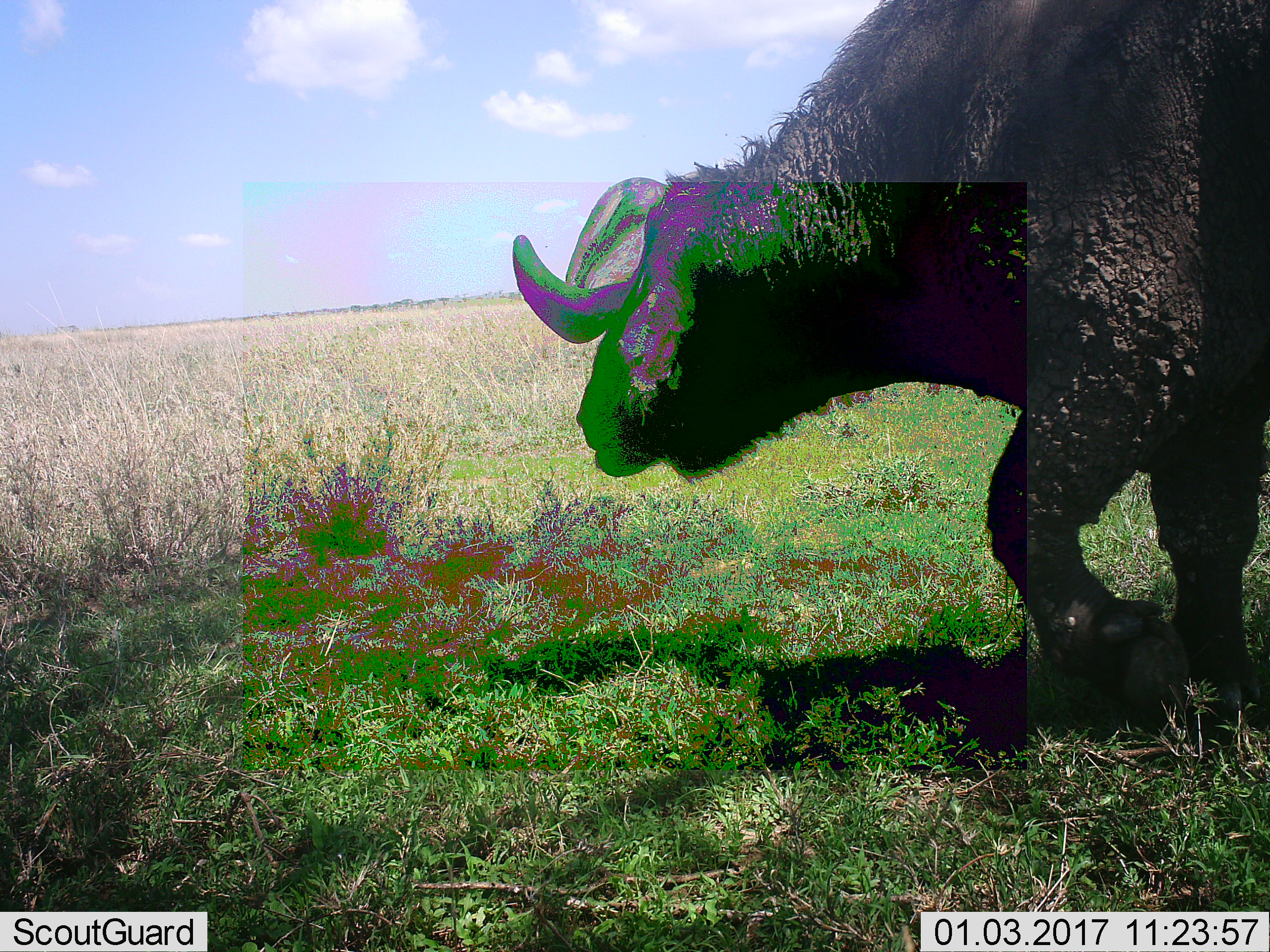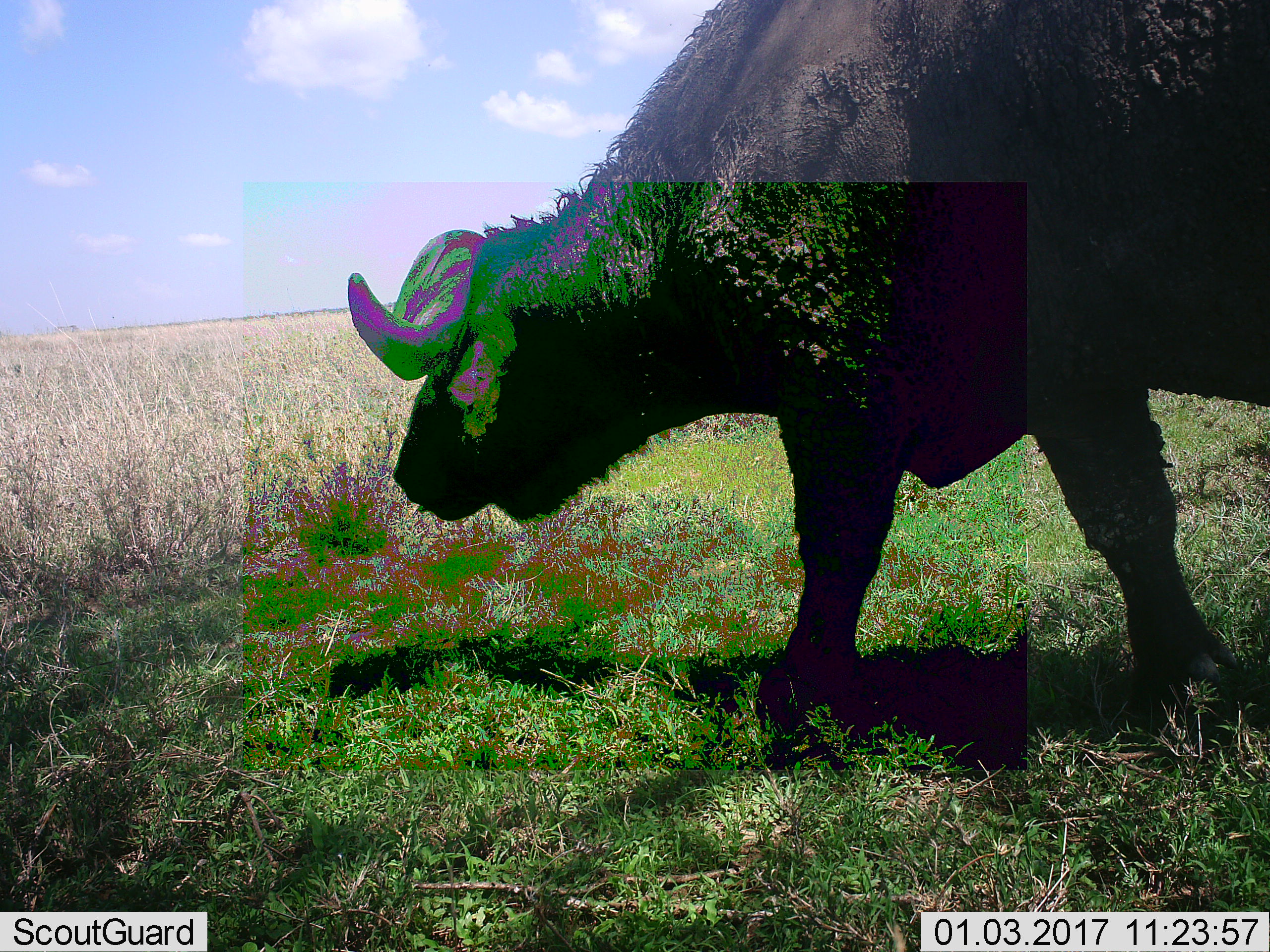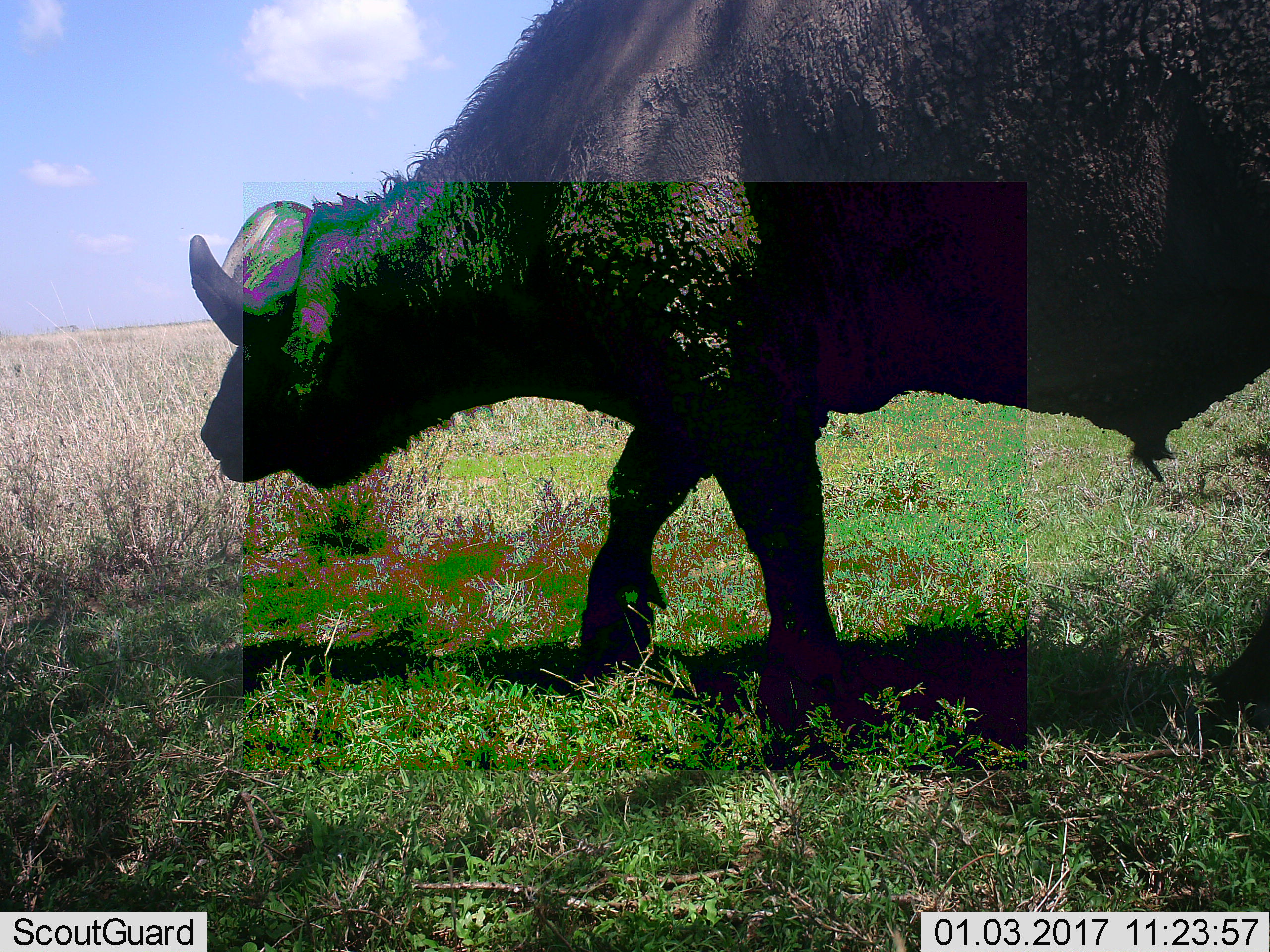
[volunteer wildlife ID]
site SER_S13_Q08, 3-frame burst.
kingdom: Animalia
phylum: Chordata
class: Mammalia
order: Artiodactyla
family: Bovidae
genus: Syncerus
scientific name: Syncerus caffer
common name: african buffalo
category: buffalo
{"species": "buffalo (african buffalo) (Syncerus caffer)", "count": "1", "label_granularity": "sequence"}